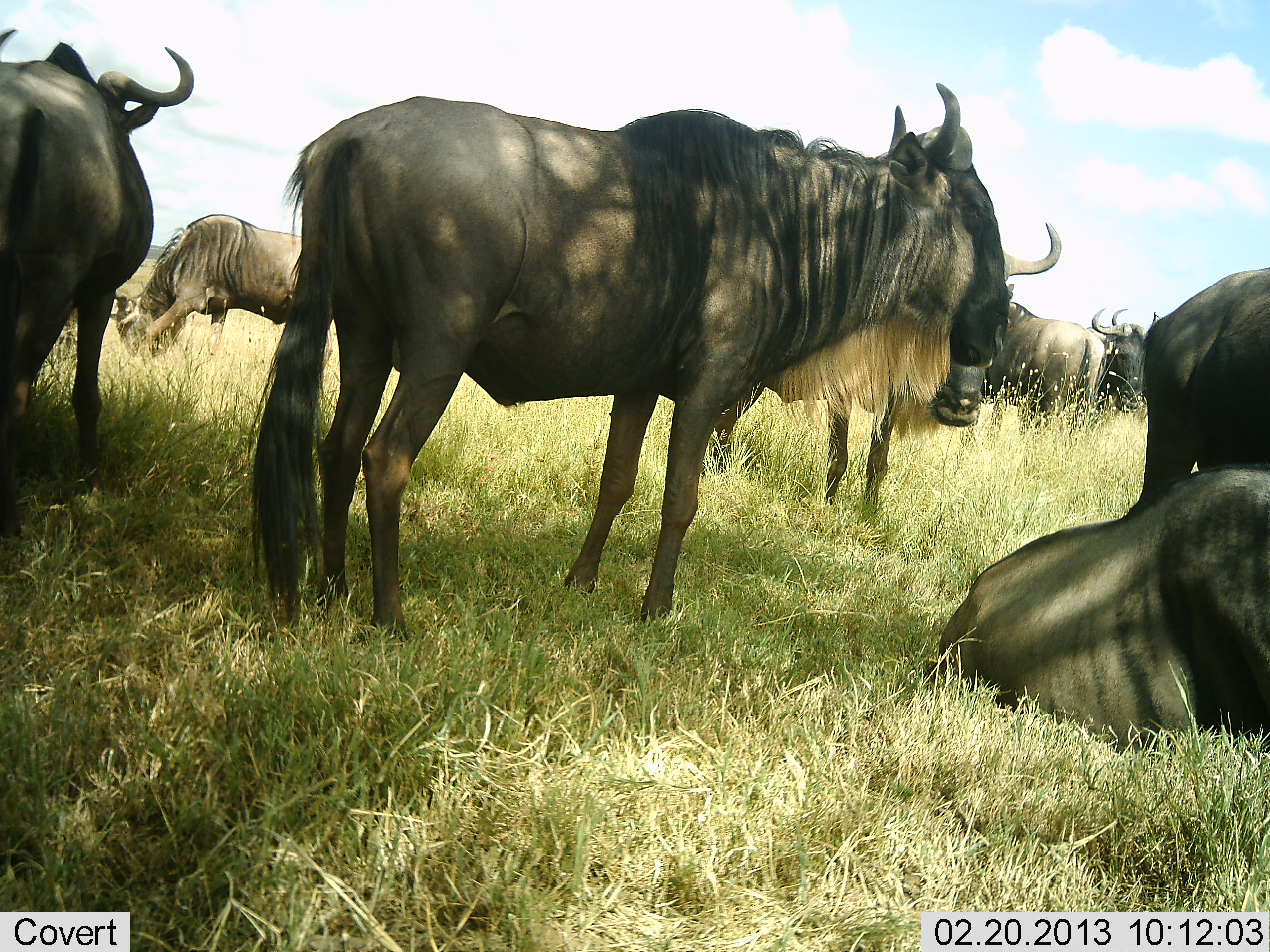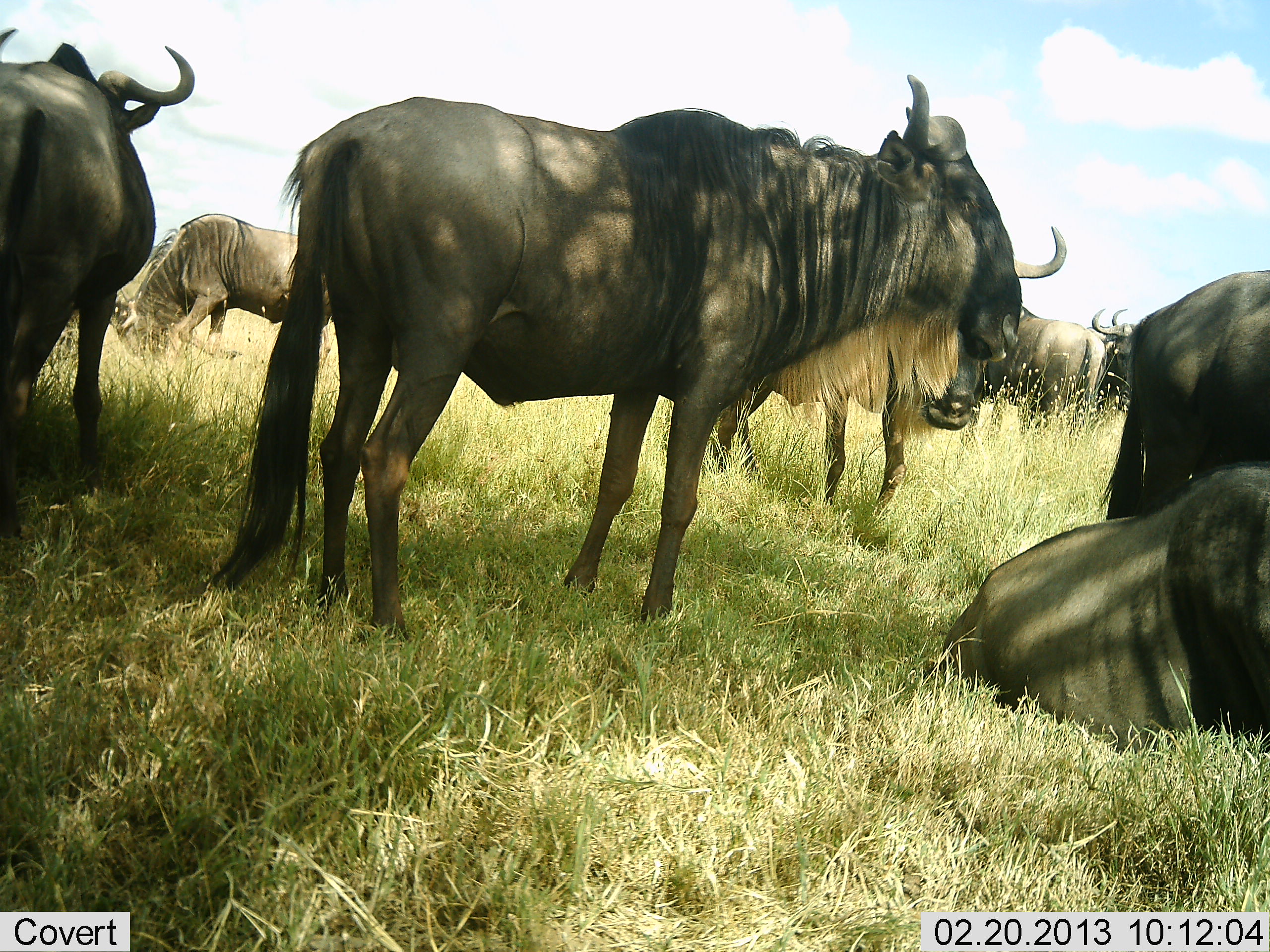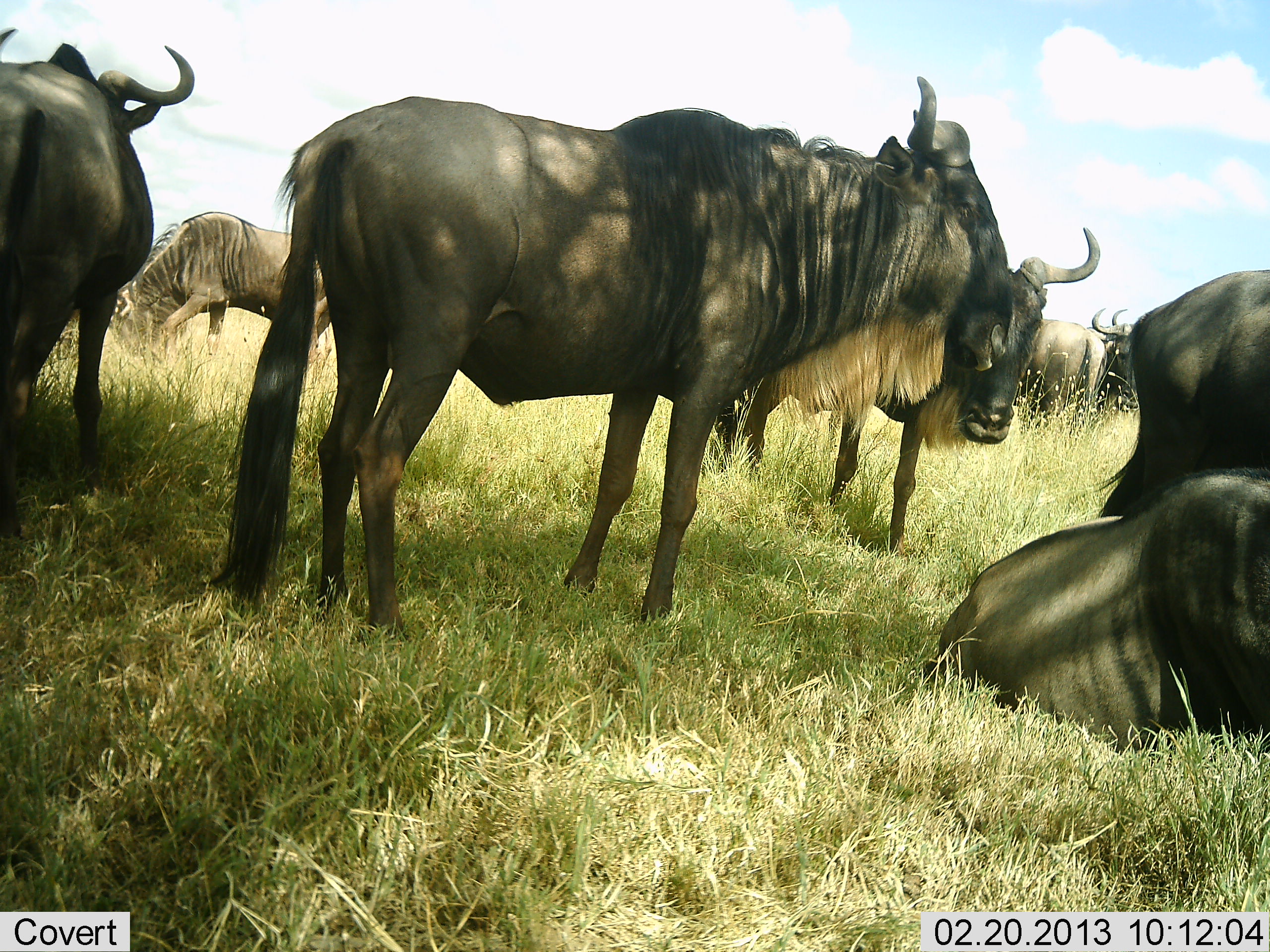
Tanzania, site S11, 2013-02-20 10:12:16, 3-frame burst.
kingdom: Animalia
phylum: Chordata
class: Mammalia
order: Artiodactyla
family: Bovidae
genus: Connochaetes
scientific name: Connochaetes taurinus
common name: blue wildebeest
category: wildebeest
Wildebeest (blue wildebeest) (Connochaetes taurinus), count 8. Behavior (volunteer vote fractions): standing 95%, resting 91%, moving 18%, interacting 5%. Young present (vote fraction): 0%. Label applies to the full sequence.